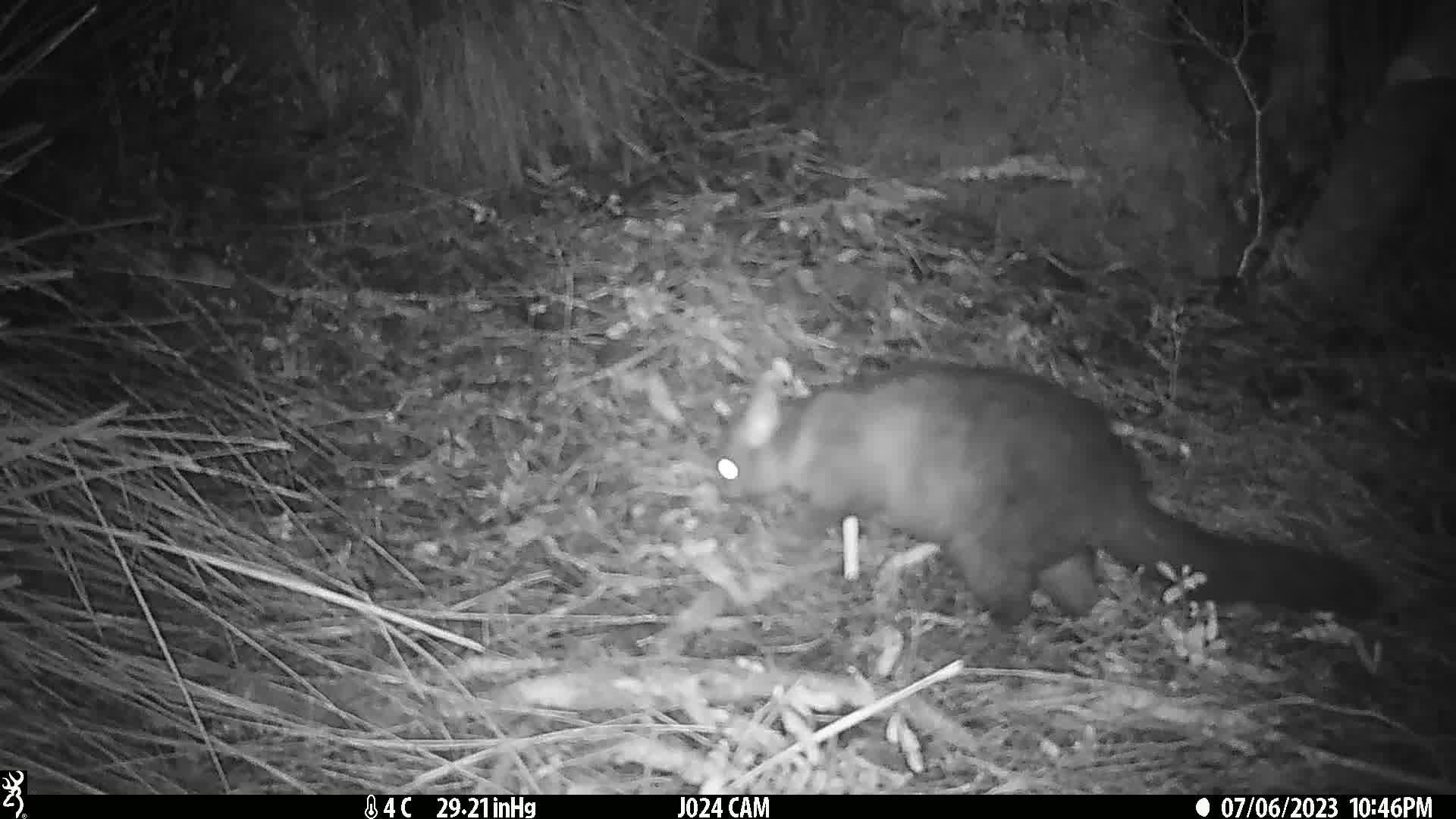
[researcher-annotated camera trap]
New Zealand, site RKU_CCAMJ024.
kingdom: Animalia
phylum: Chordata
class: Mammalia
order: Diprotodontia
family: Phalangeridae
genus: Trichosurus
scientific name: Trichosurus vulpecula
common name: common brushtail possum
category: possum